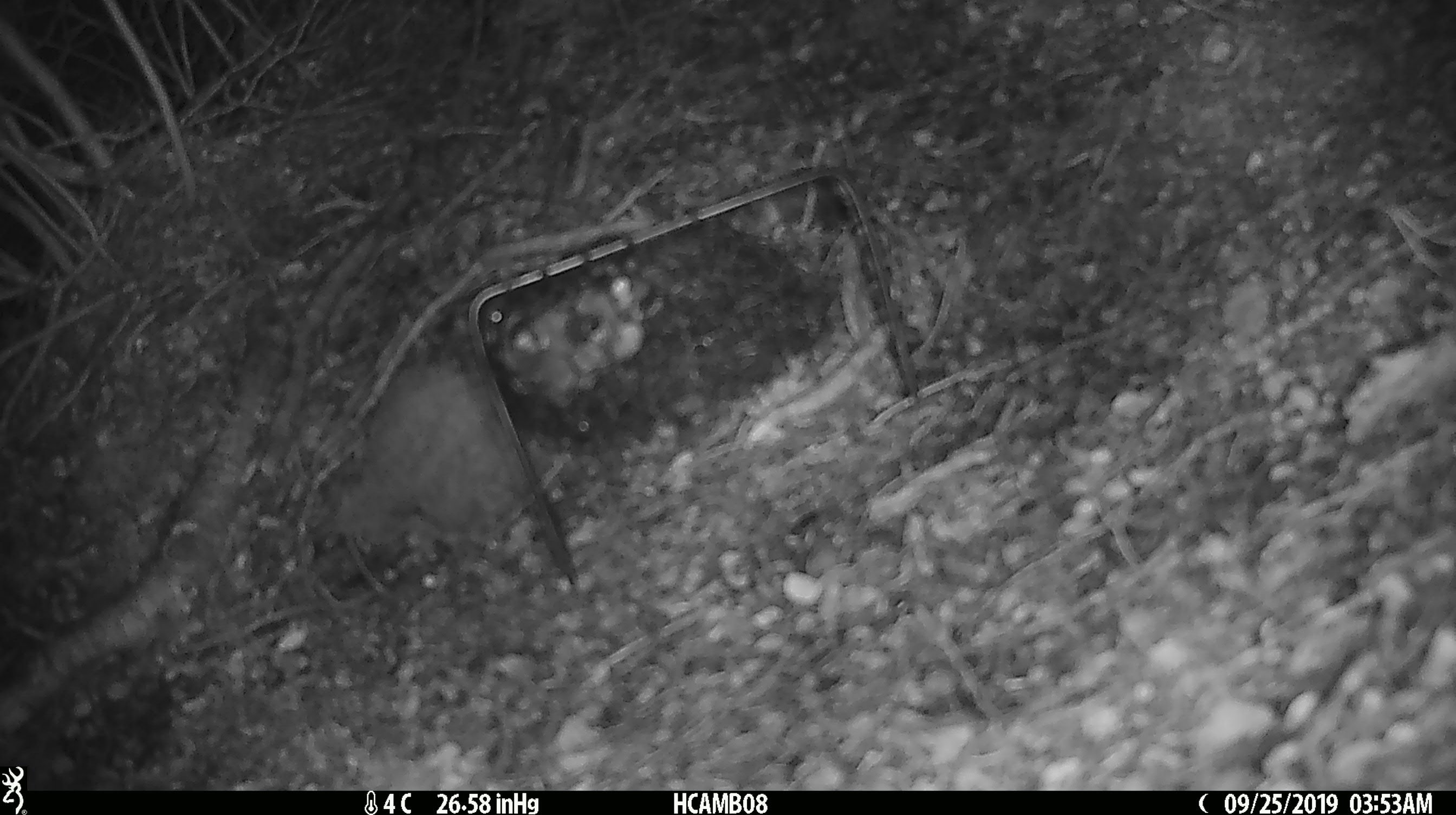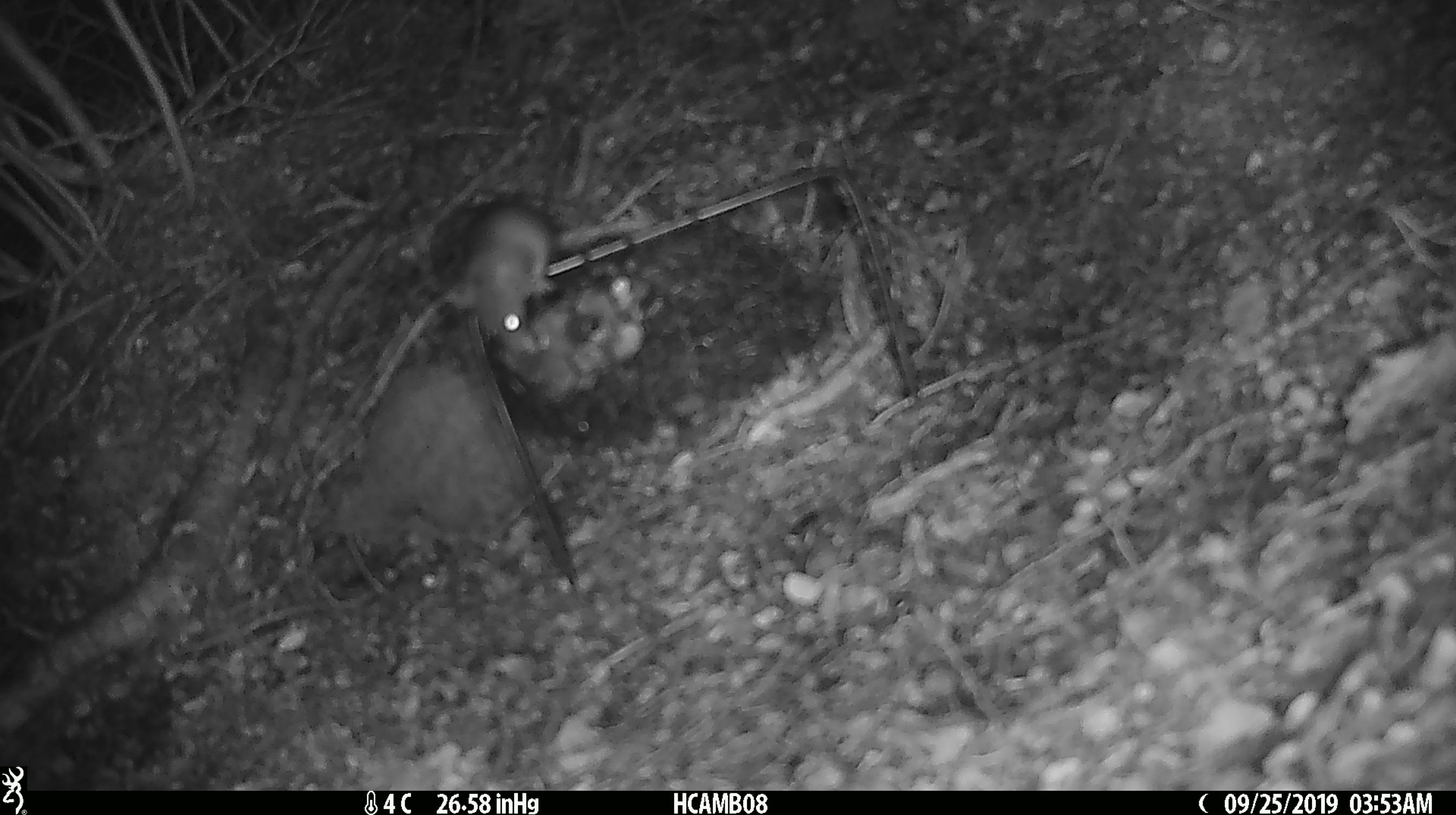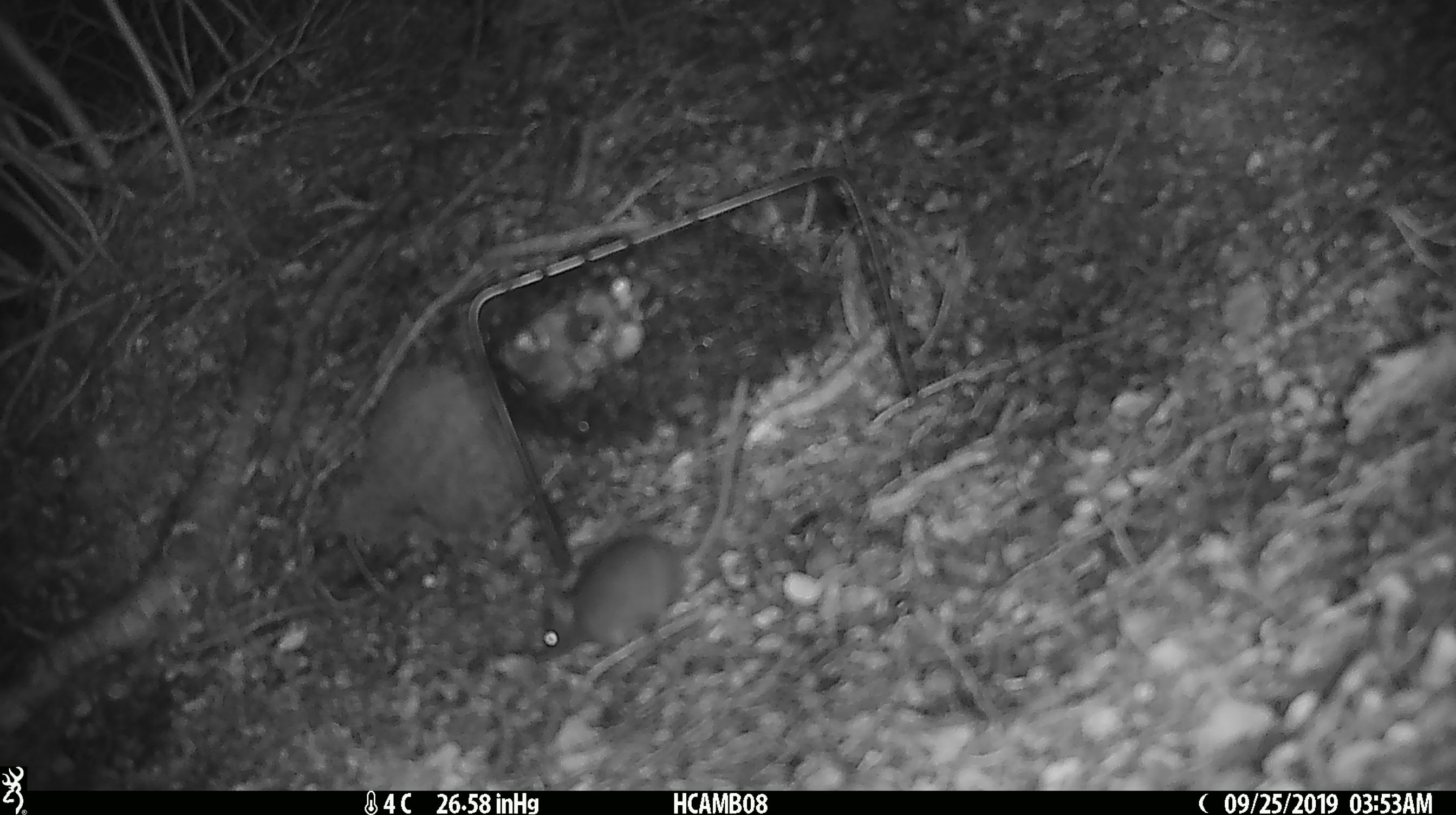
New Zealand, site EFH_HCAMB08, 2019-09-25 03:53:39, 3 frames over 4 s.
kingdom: Animalia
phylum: Chordata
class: Mammalia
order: Rodentia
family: Muridae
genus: Mus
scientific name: Mus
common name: mouse